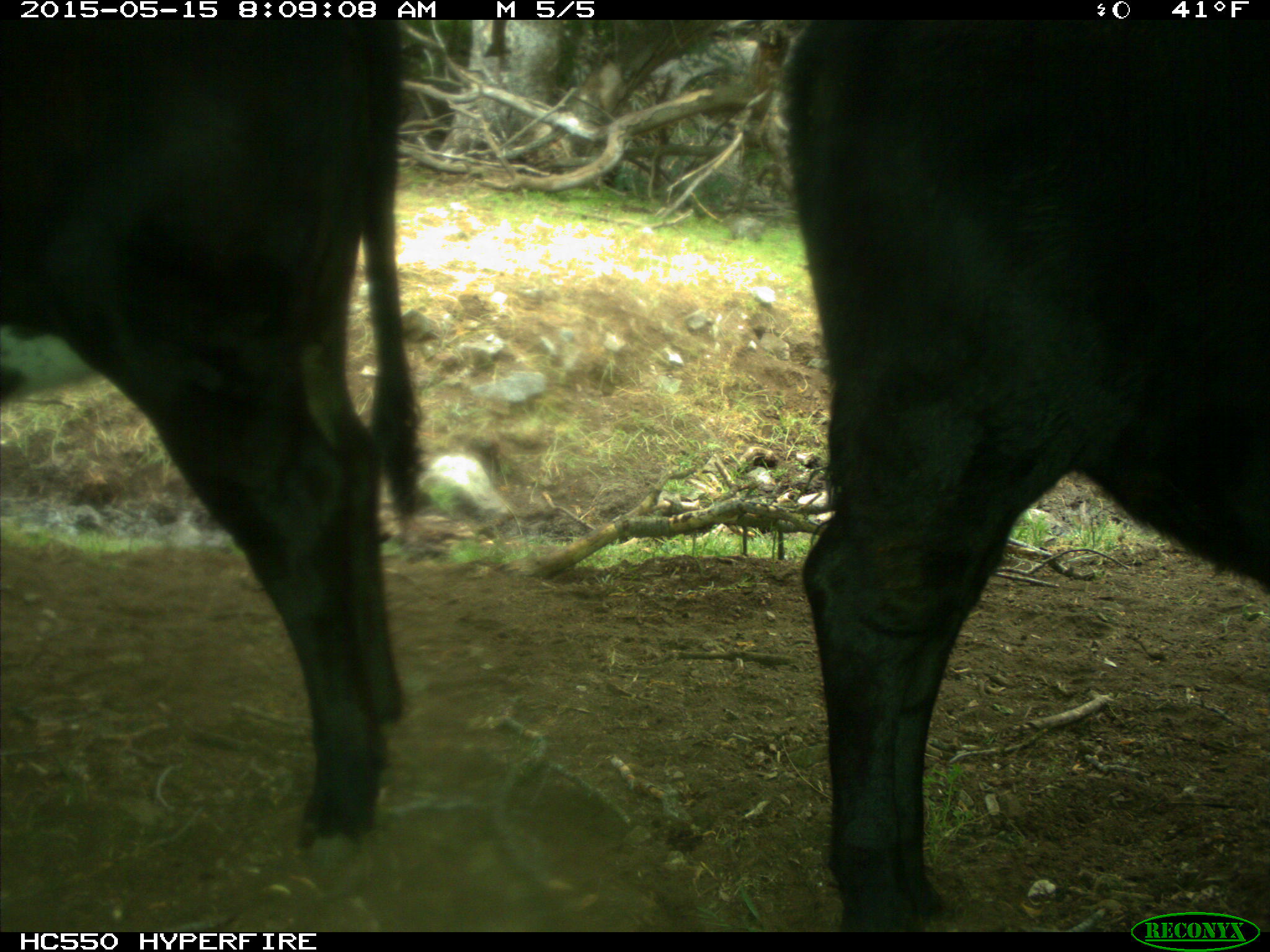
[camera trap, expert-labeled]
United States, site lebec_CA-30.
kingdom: Animalia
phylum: Chordata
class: Mammalia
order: Artiodactyla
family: Bovidae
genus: Bos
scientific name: Bos taurus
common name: domestic cow